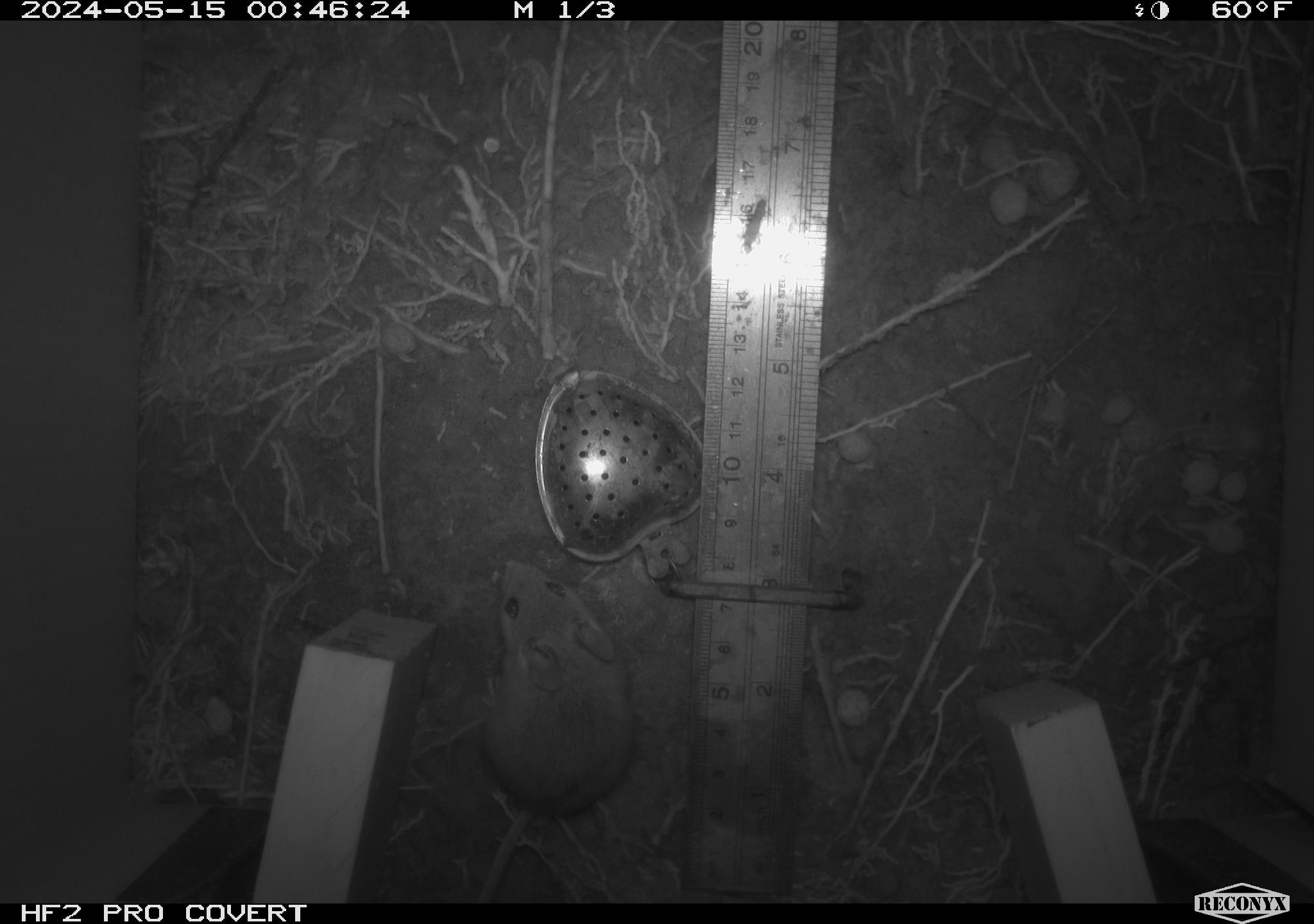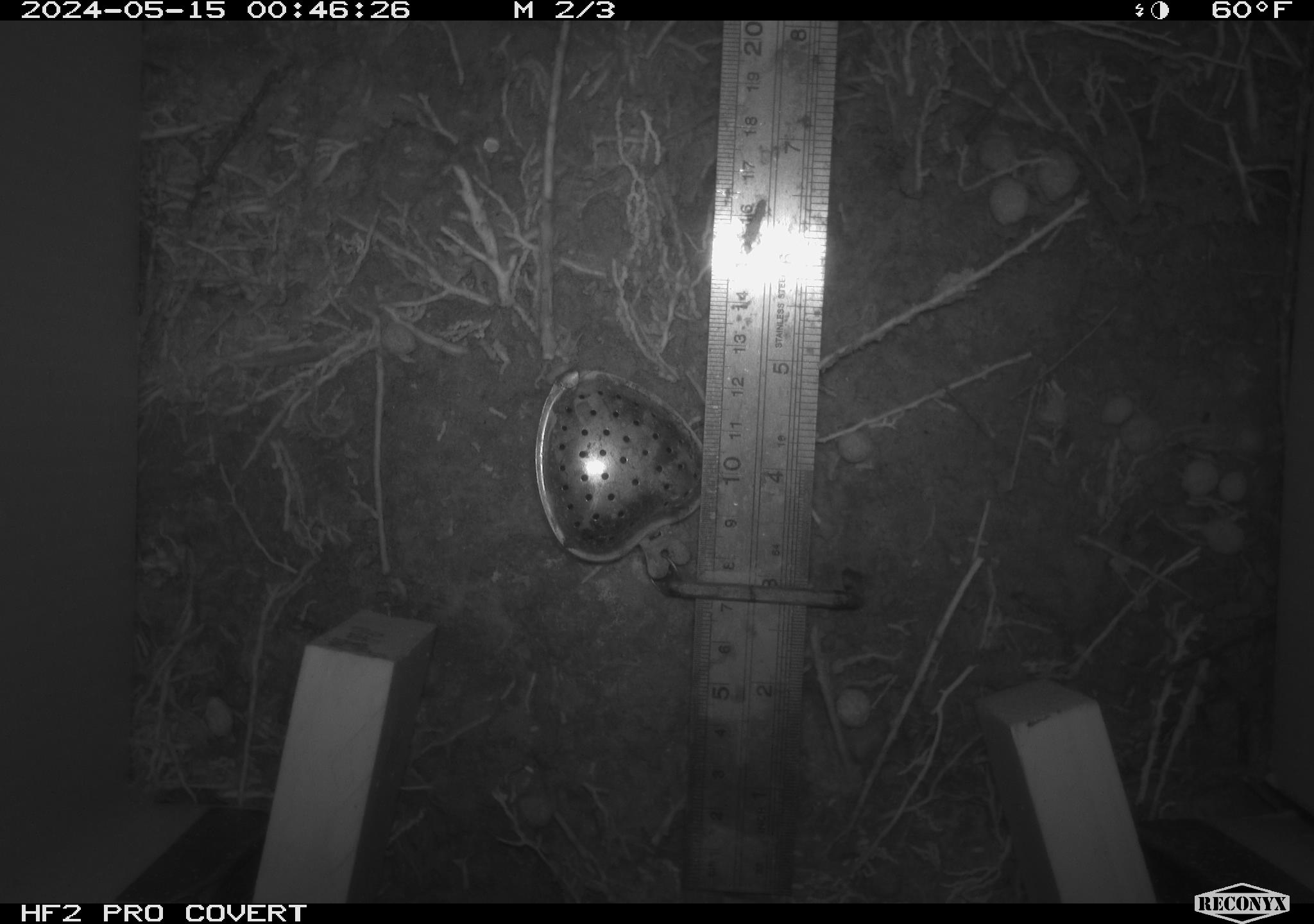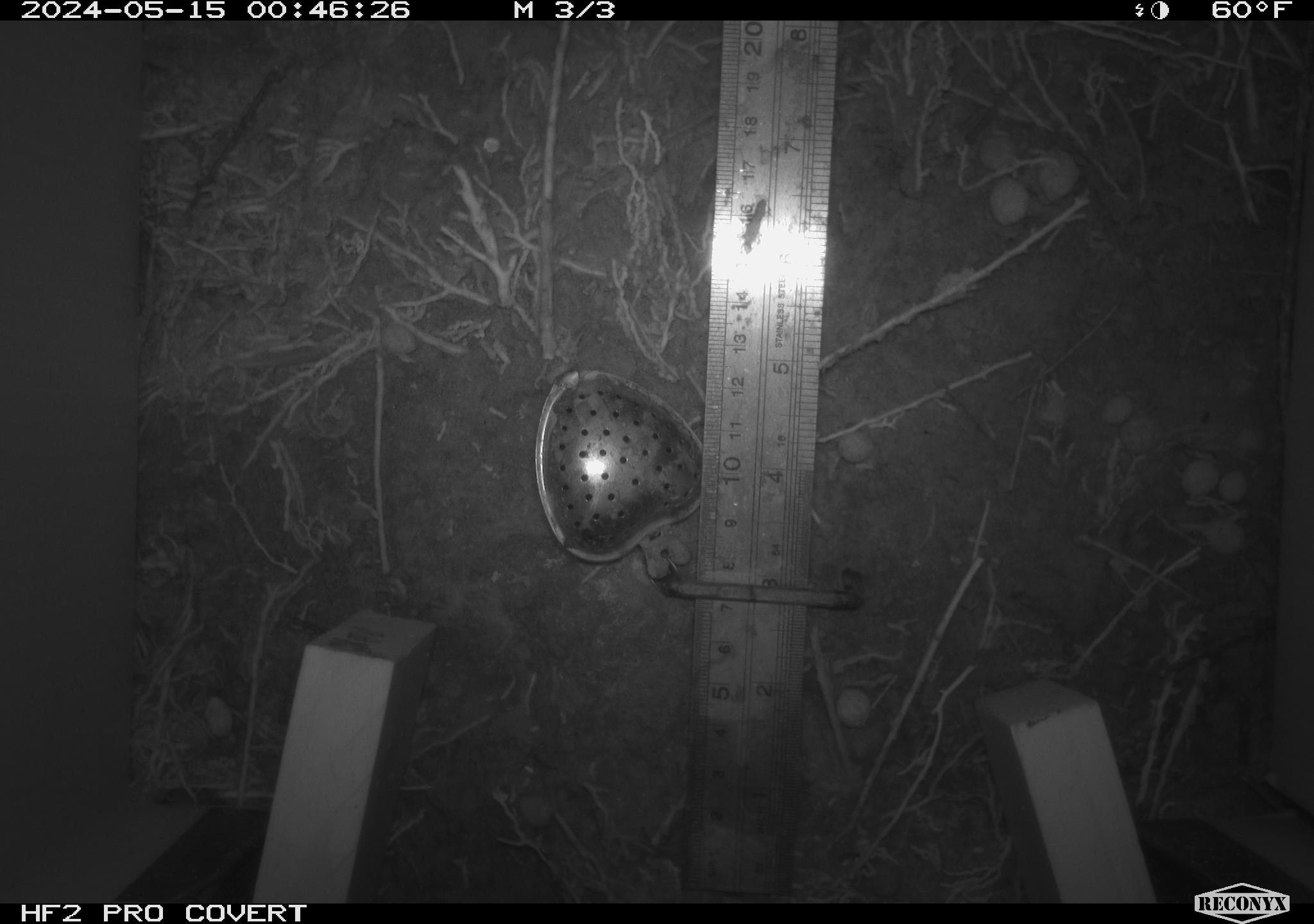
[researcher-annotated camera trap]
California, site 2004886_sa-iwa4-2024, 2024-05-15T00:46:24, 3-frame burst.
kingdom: Animalia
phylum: Chordata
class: Mammalia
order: Rodentia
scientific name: Rodentia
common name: mouse species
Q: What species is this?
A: Mouse species (Rodentia).